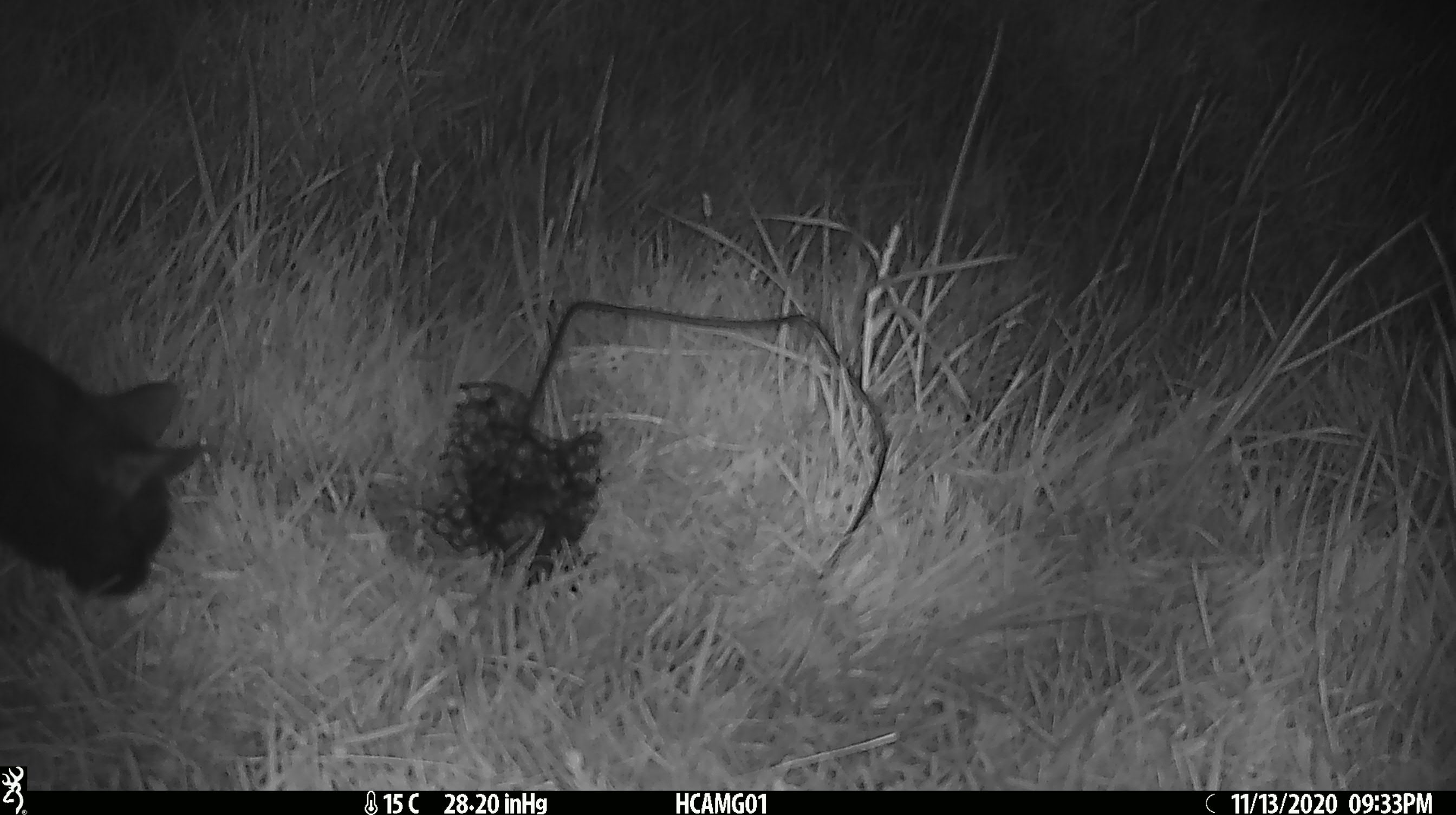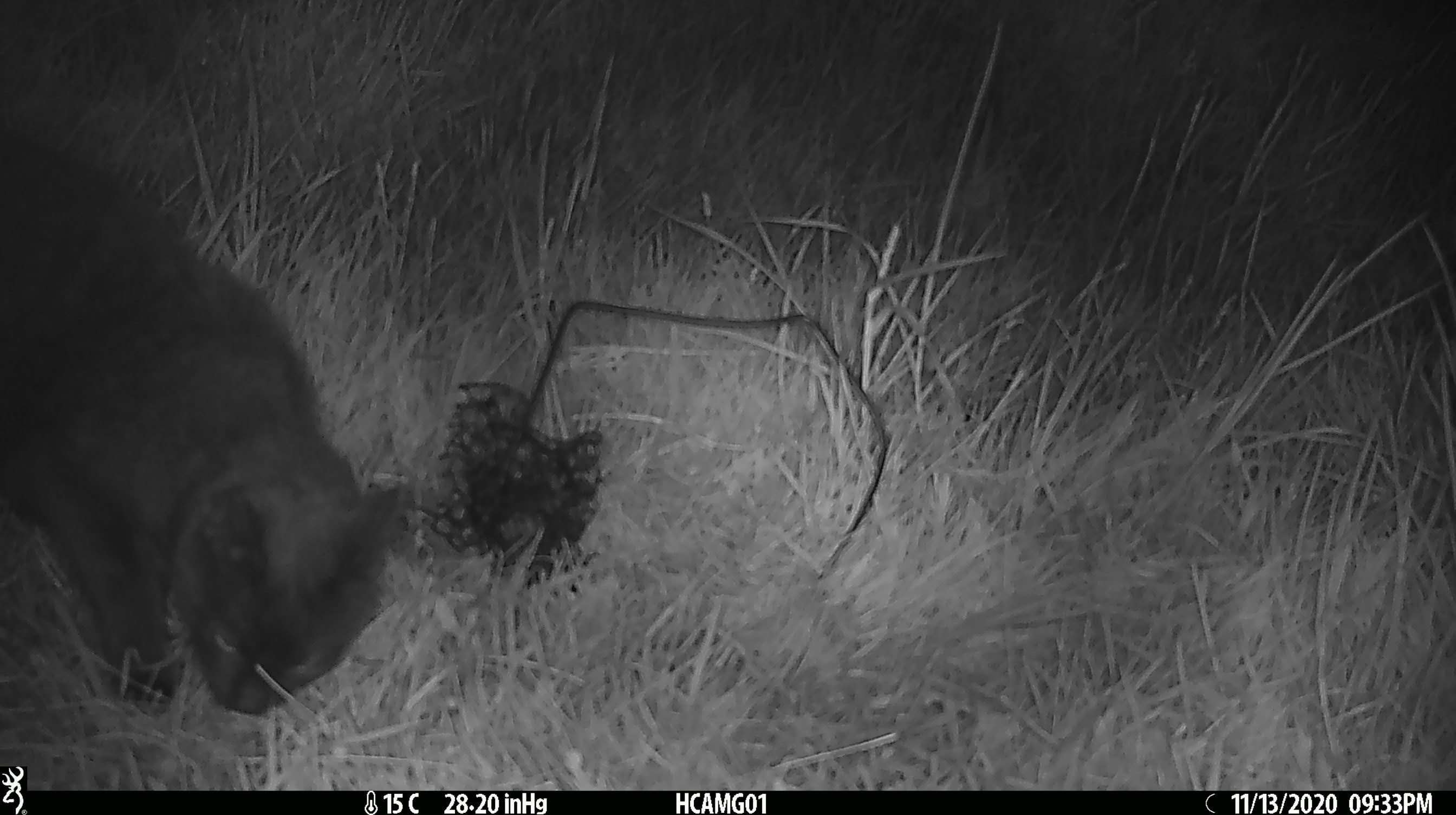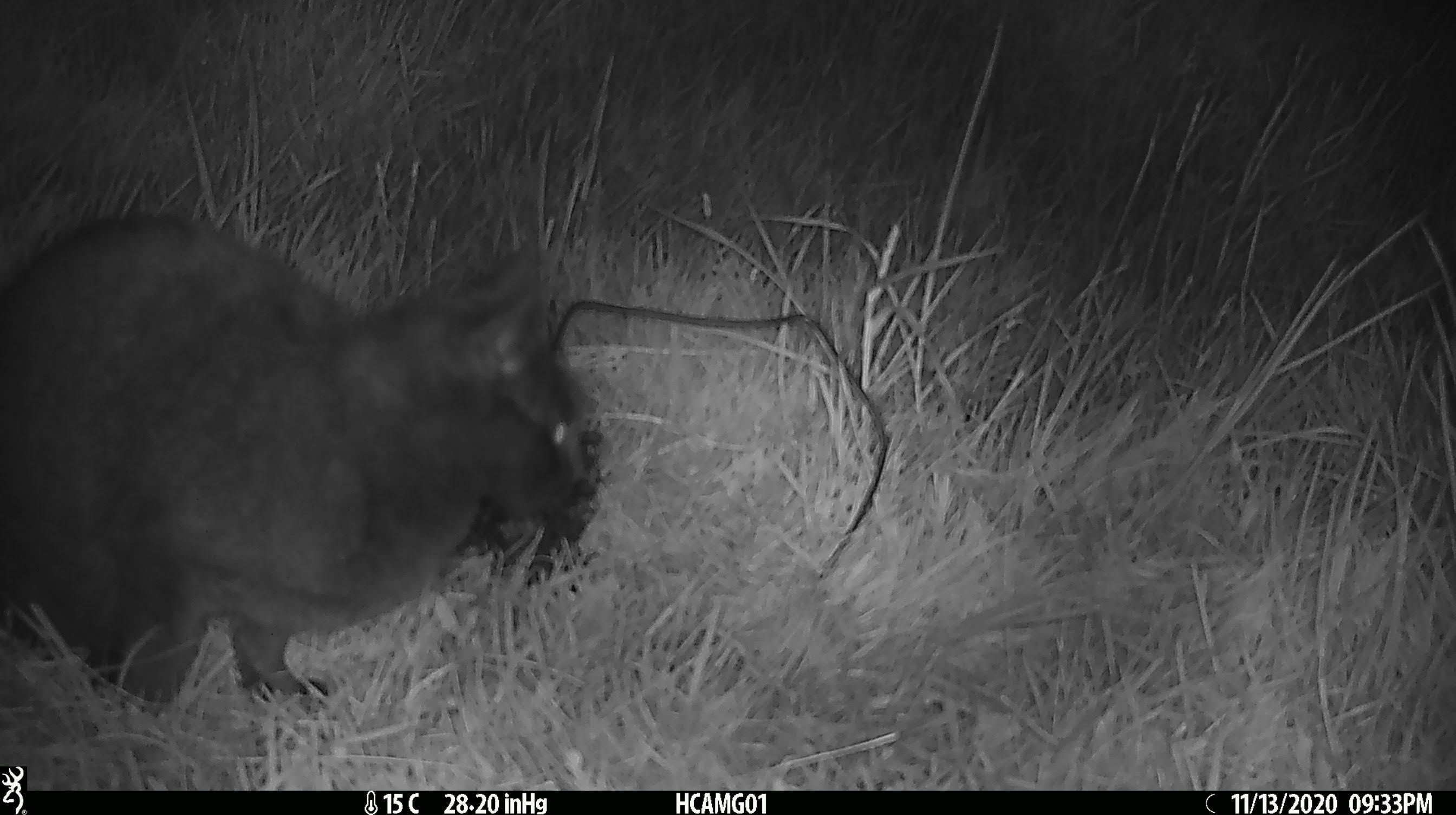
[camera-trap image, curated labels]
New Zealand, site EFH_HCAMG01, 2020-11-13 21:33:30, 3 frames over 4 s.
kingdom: Animalia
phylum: Chordata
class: Mammalia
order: Carnivora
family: Felidae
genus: Felis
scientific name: Felis catus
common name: domestic cat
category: cat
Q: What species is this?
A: Cat (domestic cat) (Felis catus).